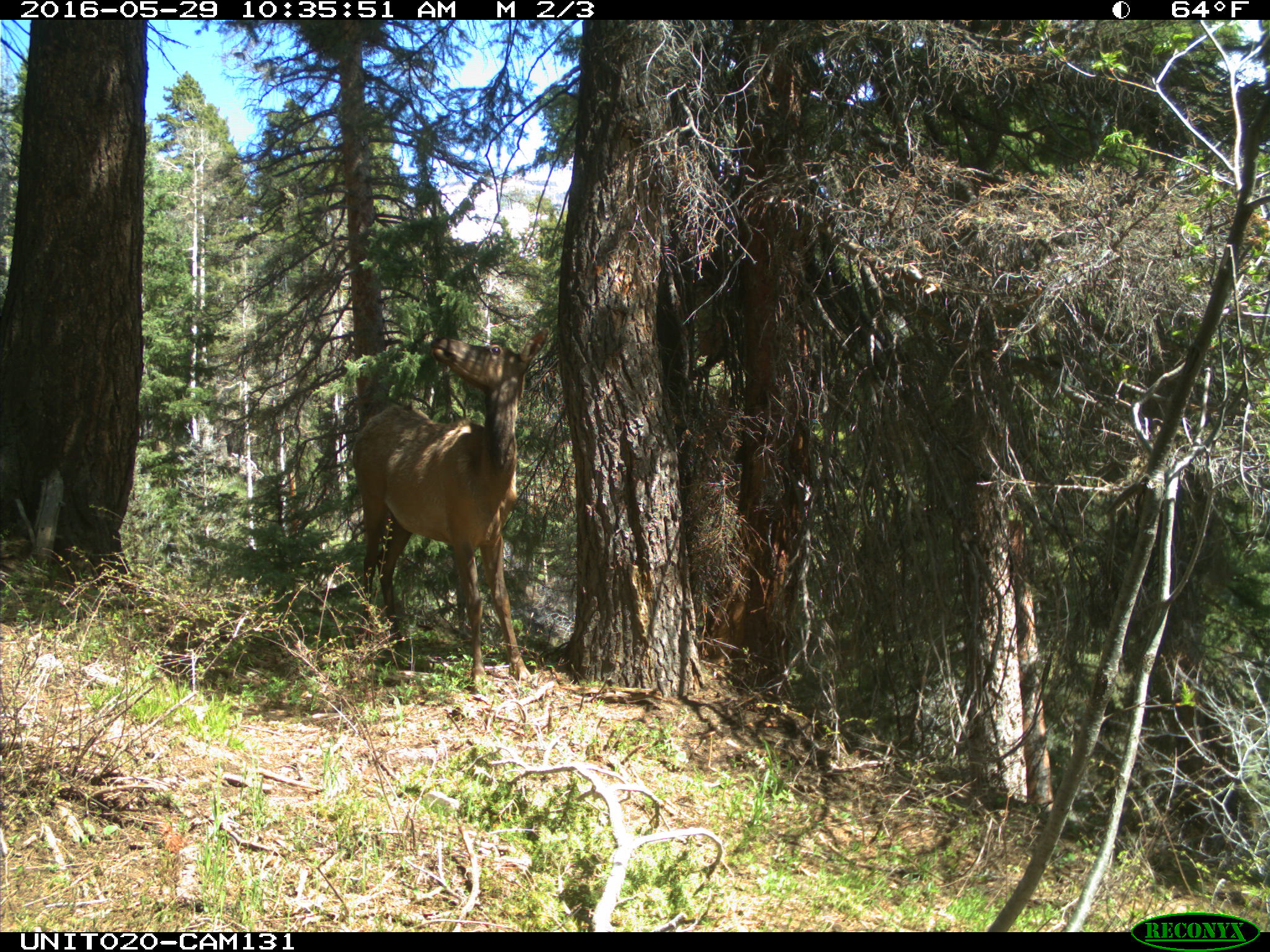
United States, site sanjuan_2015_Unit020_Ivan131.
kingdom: Animalia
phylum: Chordata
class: Mammalia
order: Artiodactyla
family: Cervidae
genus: Cervus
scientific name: Cervus elaphus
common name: red deer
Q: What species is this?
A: Cervus elaphus (red deer).